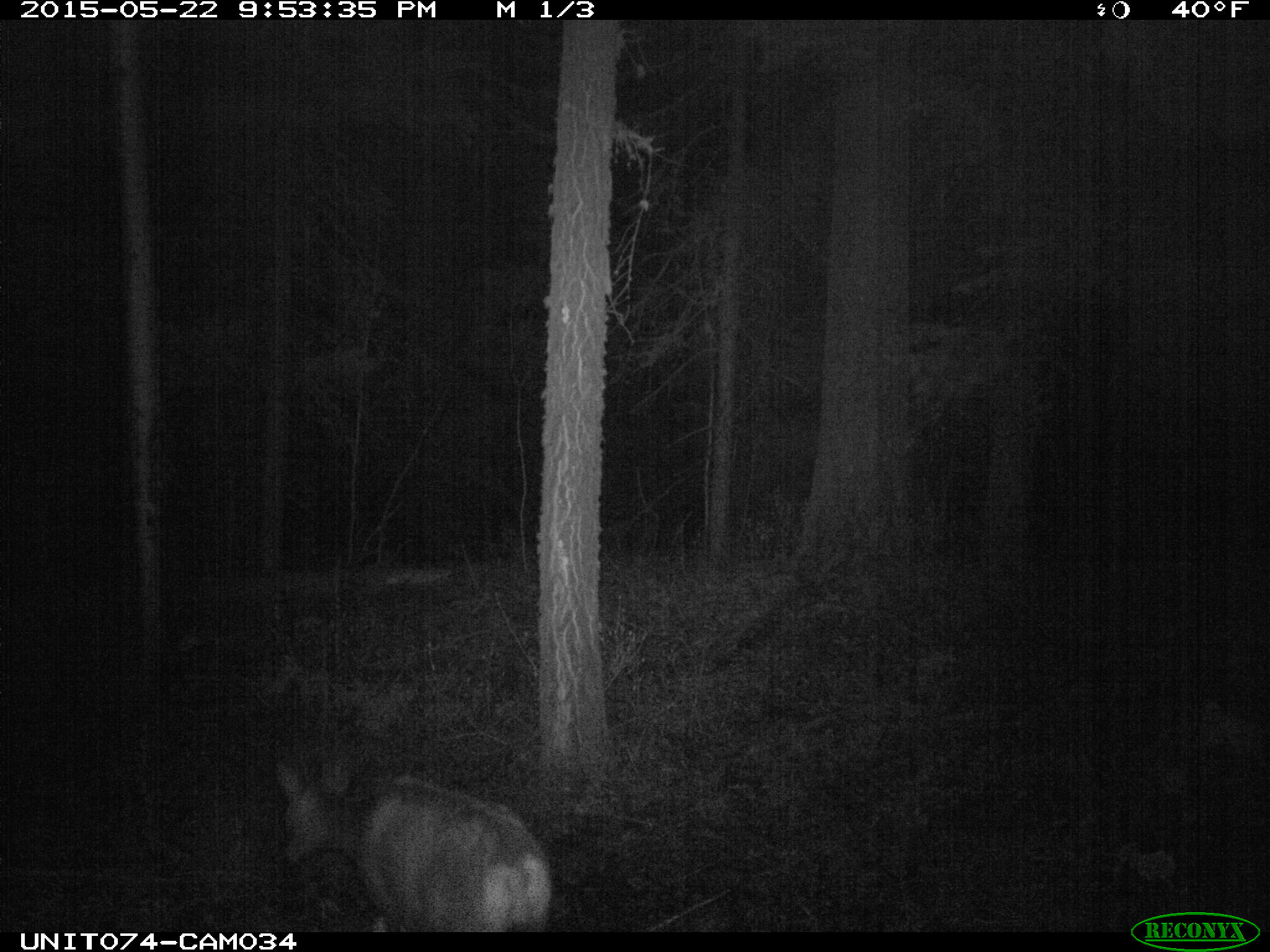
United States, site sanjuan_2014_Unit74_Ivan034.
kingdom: Animalia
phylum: Chordata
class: Mammalia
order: Artiodactyla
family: Cervidae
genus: Odocoileus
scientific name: Odocoileus hemionus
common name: mule deer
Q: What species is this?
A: Odocoileus hemionus (mule deer).